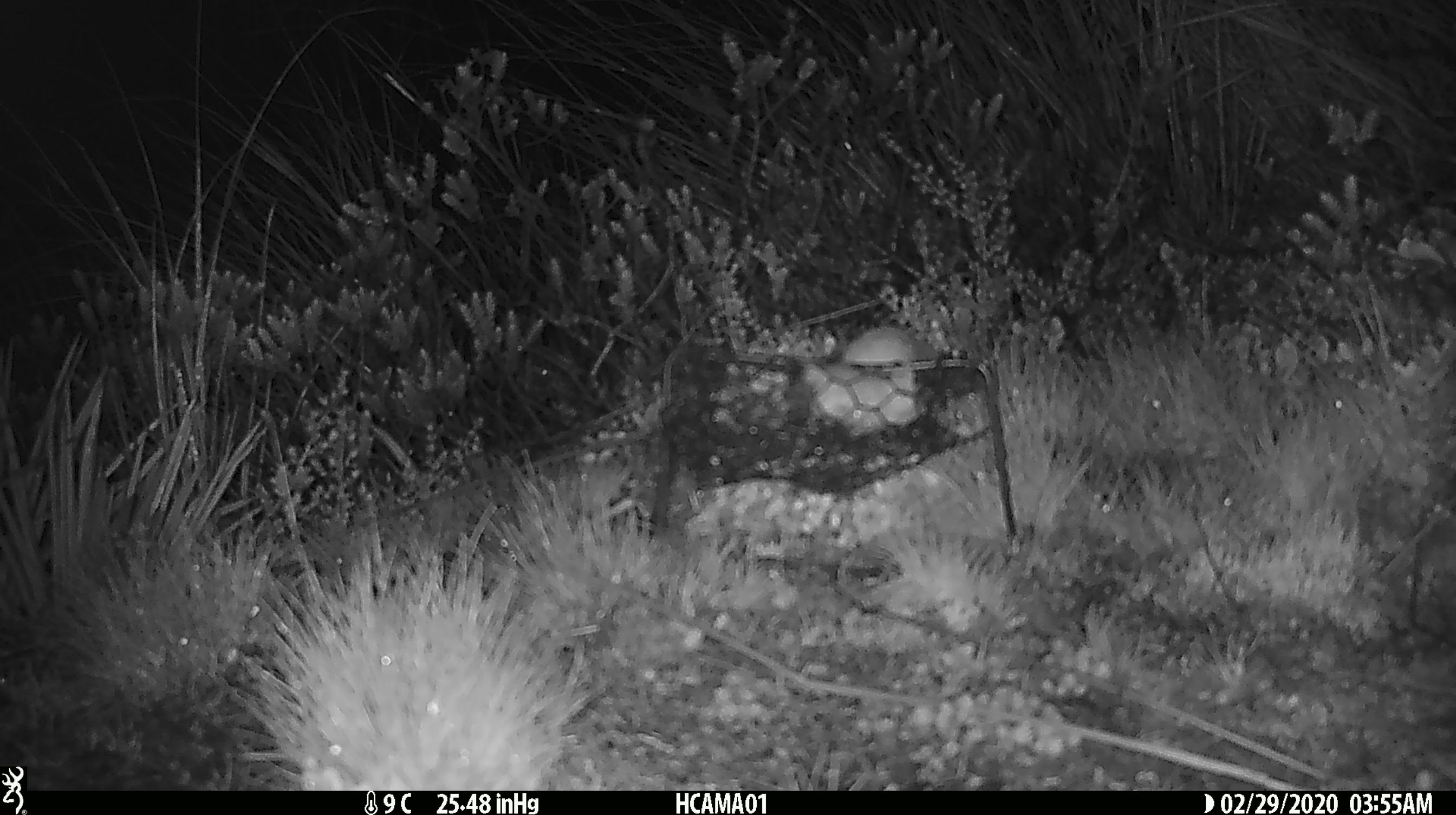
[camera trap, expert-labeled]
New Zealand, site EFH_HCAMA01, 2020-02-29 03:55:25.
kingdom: Animalia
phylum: Chordata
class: Mammalia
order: Rodentia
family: Muridae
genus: Mus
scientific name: Mus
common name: mouse